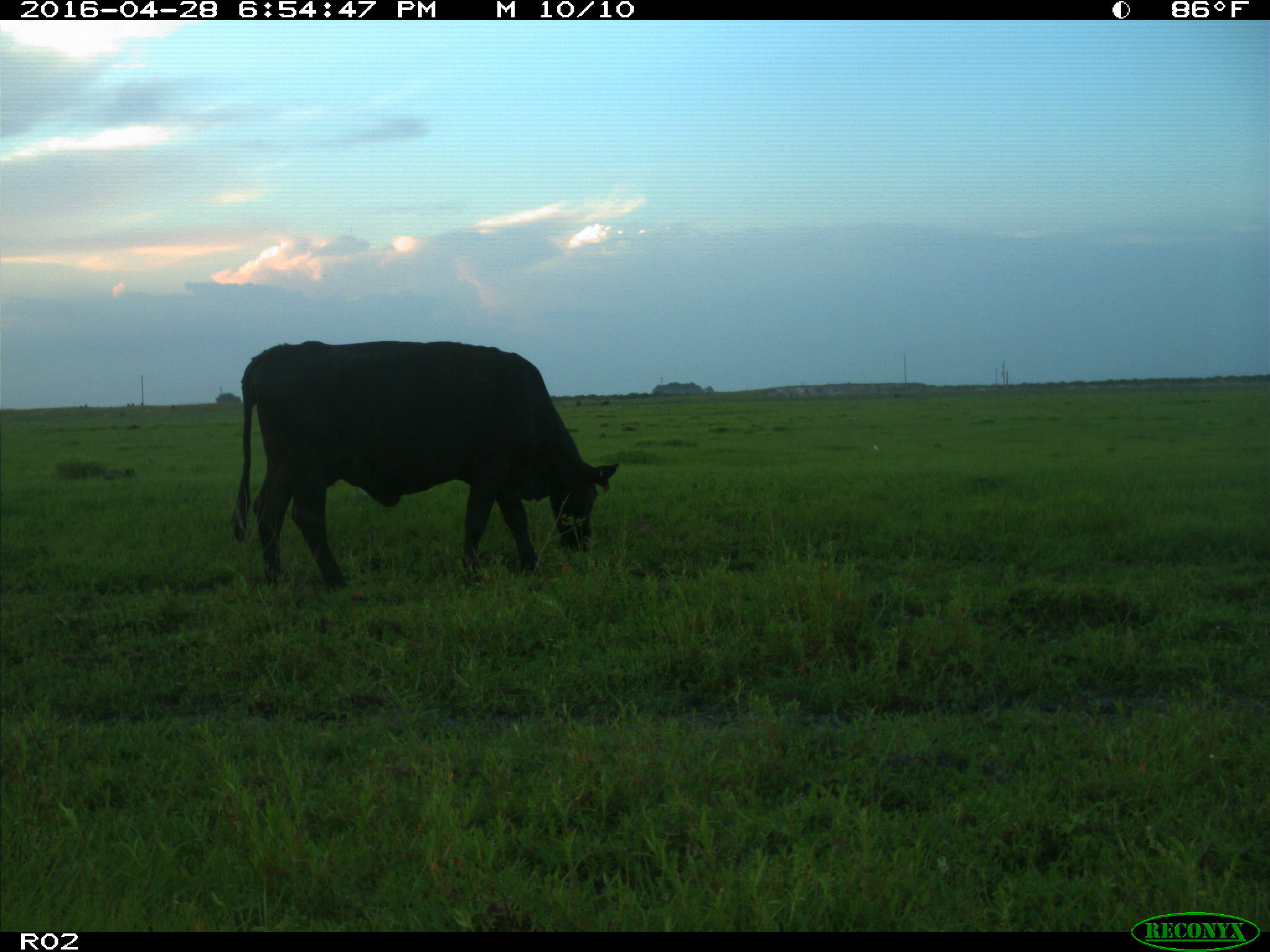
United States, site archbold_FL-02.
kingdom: Animalia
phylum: Chordata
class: Mammalia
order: Artiodactyla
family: Bovidae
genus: Bos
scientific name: Bos taurus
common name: domestic cow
Bos taurus (domestic cow).